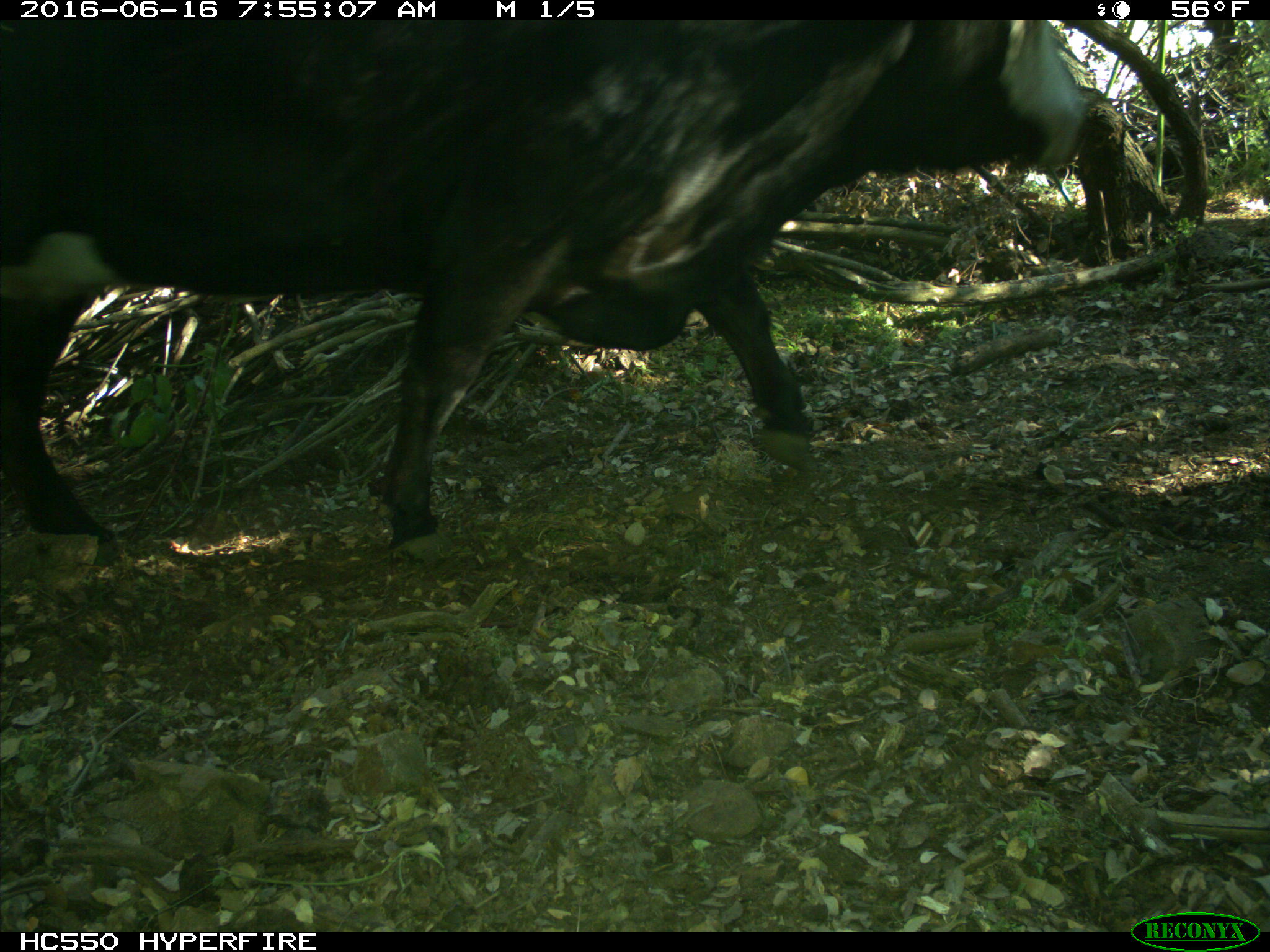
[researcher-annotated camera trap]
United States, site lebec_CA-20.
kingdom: Animalia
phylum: Chordata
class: Mammalia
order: Artiodactyla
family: Bovidae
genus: Bos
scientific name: Bos taurus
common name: domestic cow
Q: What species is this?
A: Bos taurus (domestic cow).